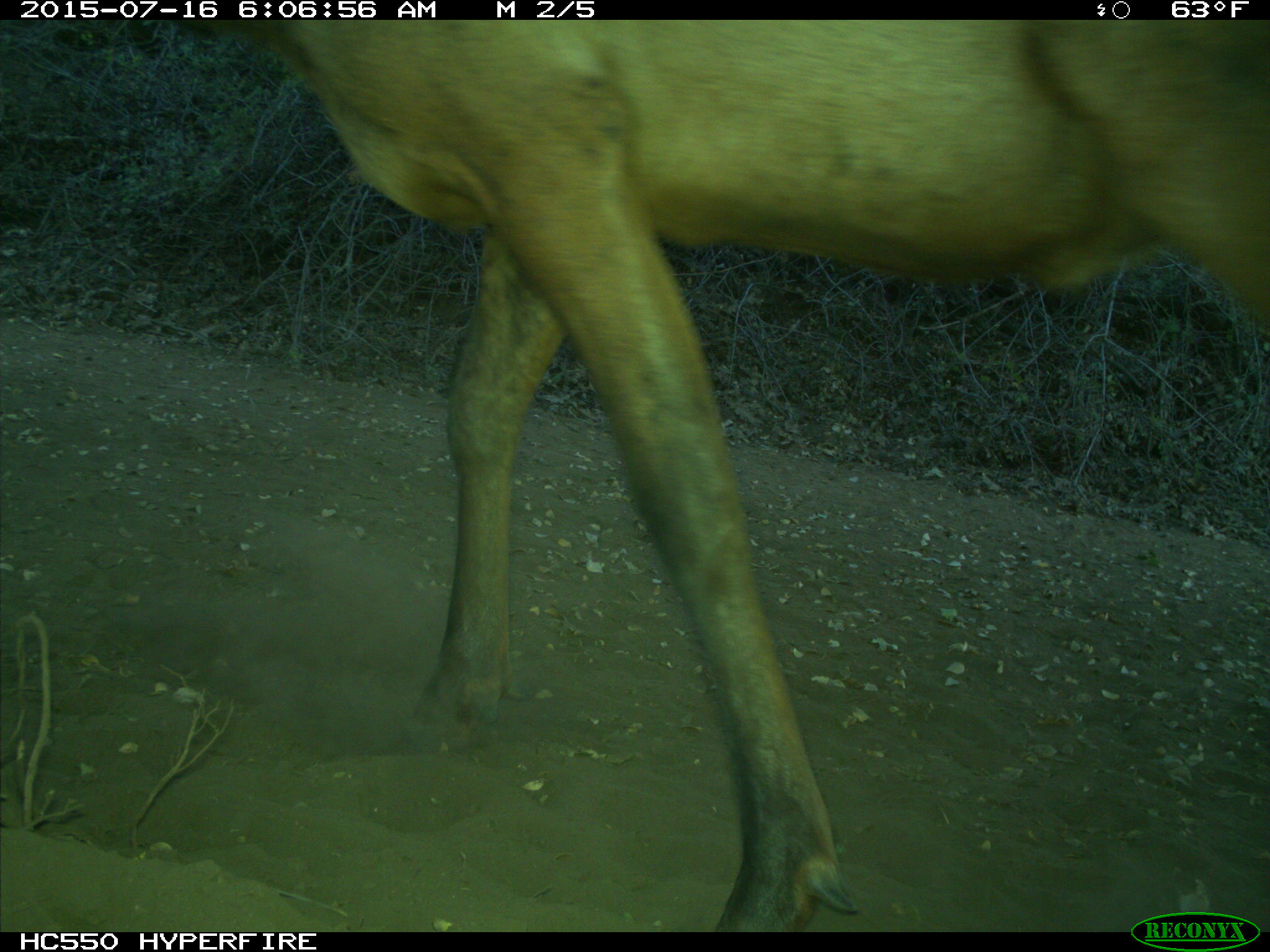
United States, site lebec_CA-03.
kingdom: Animalia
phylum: Chordata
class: Mammalia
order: Artiodactyla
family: Cervidae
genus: Cervus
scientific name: Cervus canadensis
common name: elk